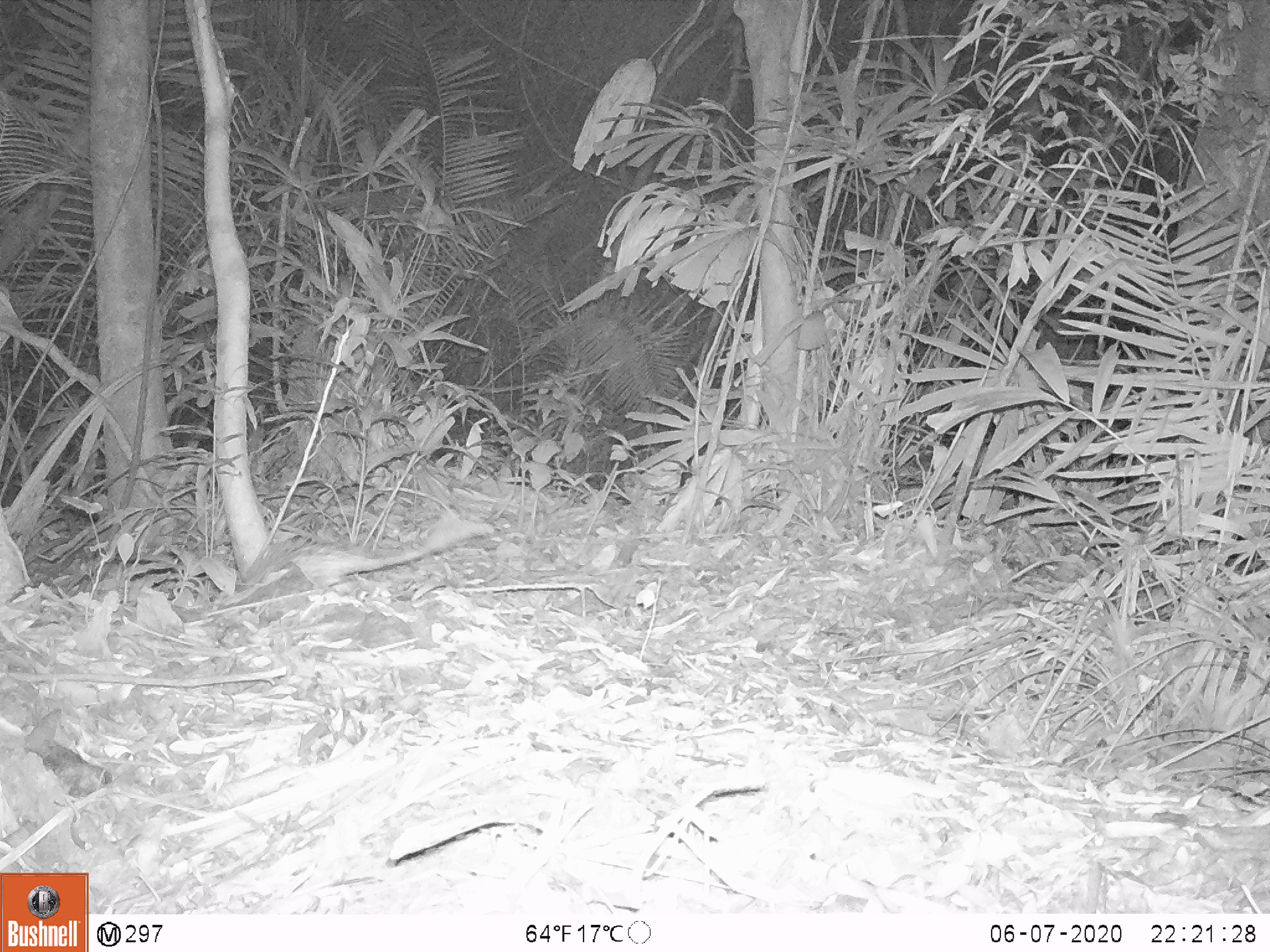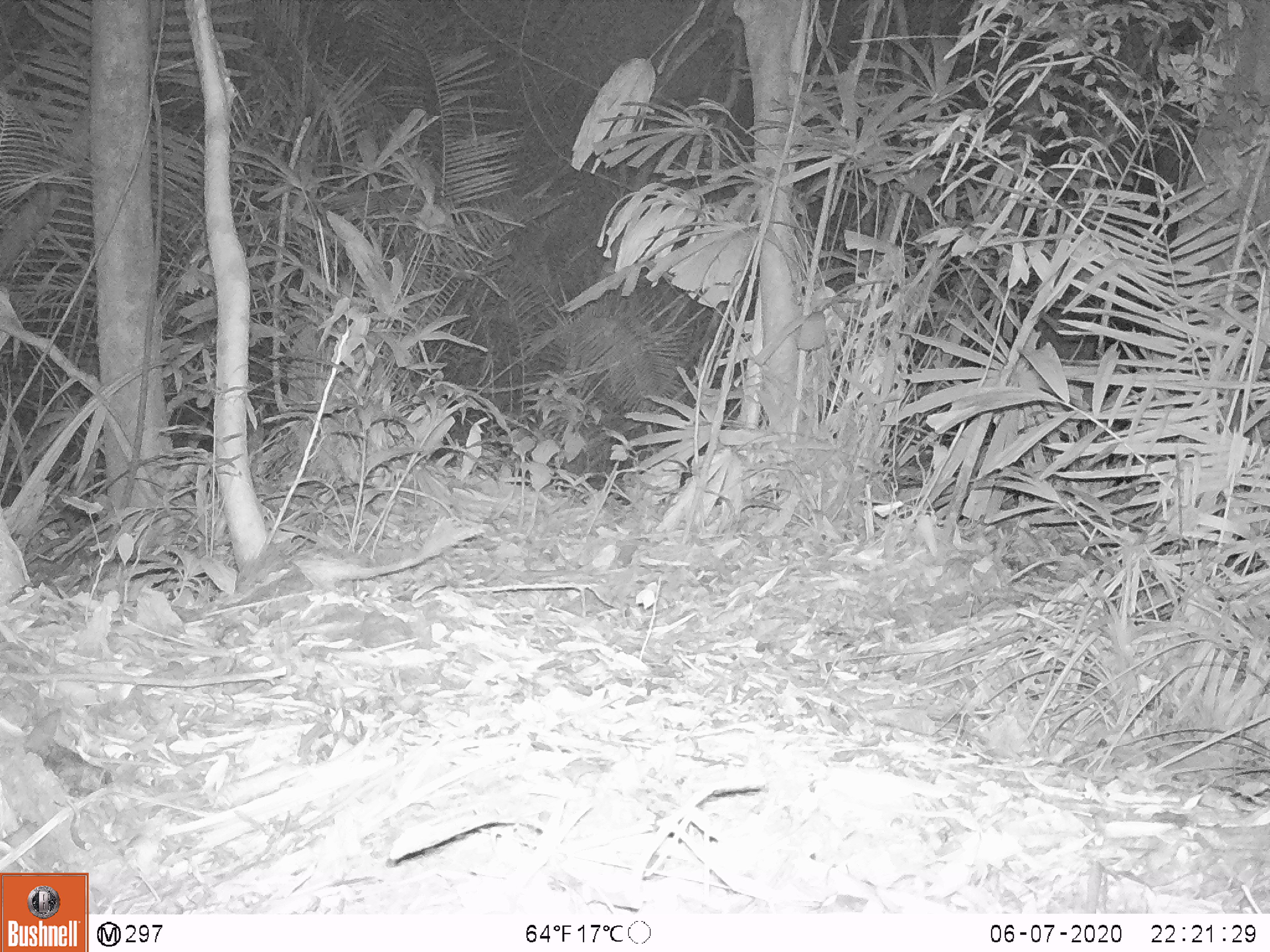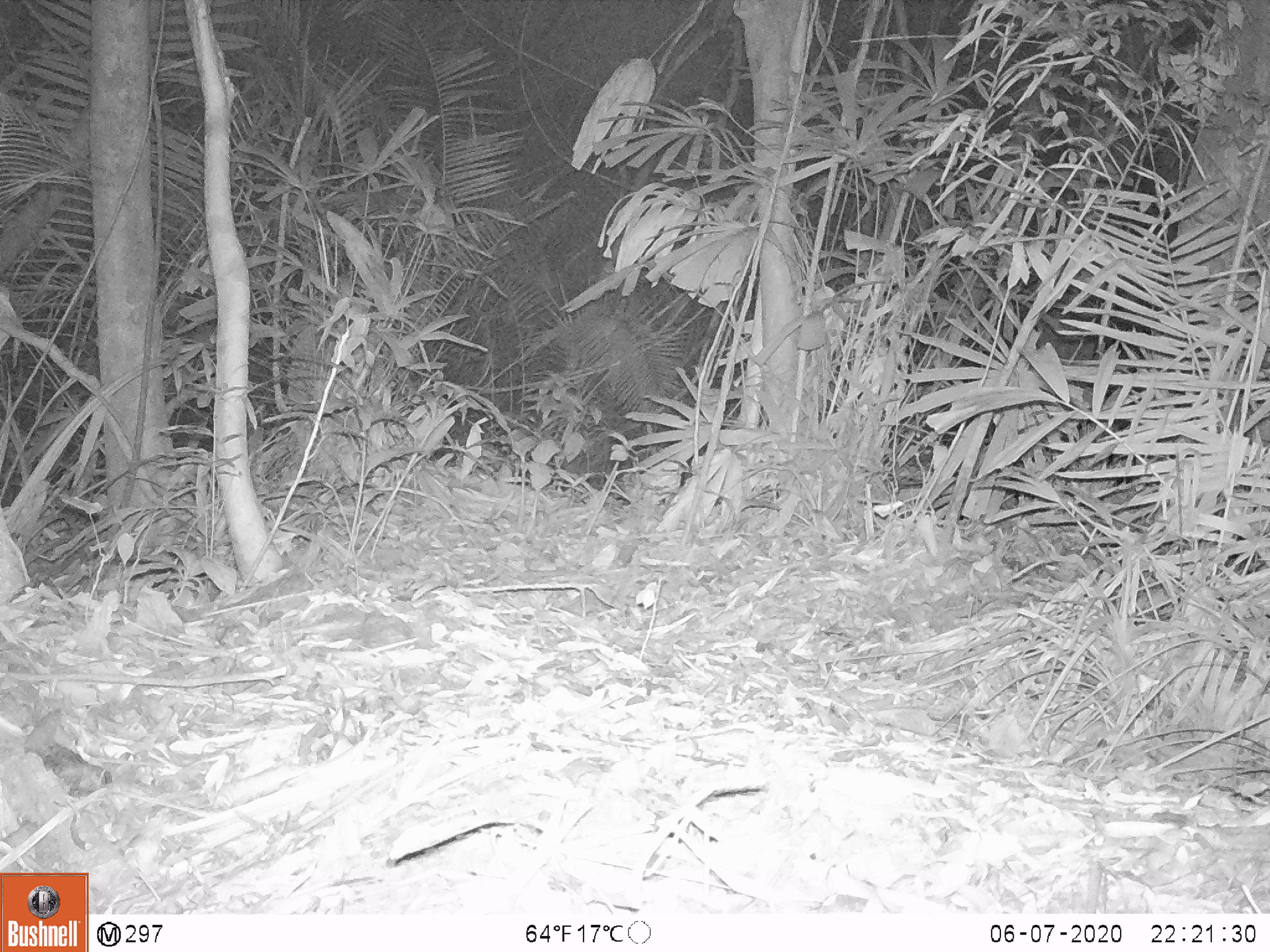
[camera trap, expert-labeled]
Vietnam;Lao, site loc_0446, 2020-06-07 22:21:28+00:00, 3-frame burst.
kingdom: Animalia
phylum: Chordata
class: Mammalia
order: Rodentia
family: Hystricidae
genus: Atherurus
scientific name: Atherurus macrourus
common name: asiatic brush-tailed porcupine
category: asiatic brush tailed porcupine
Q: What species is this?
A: Asiatic brush tailed porcupine (asiatic brush-tailed porcupine) (Atherurus macrourus).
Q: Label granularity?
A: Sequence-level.